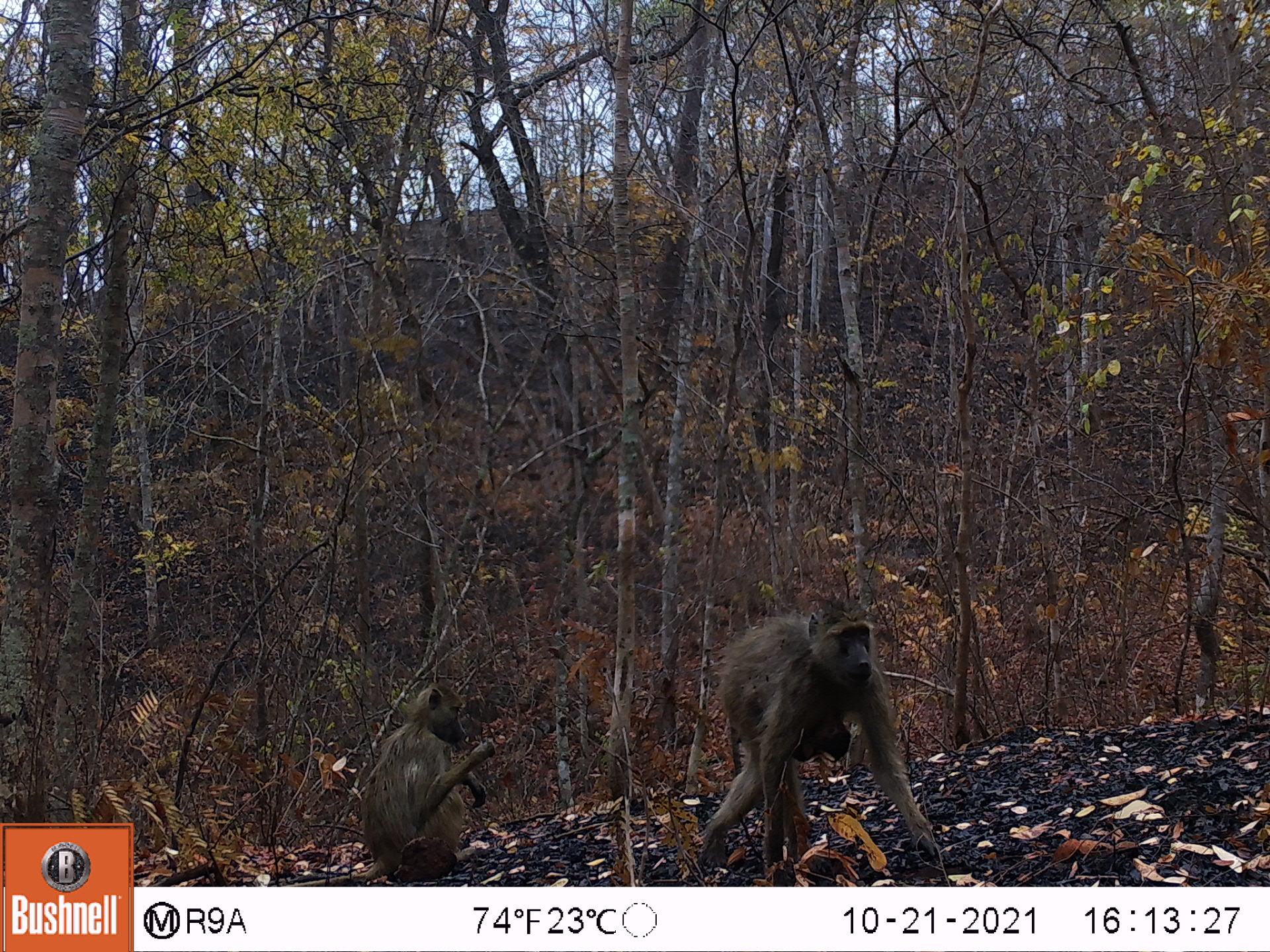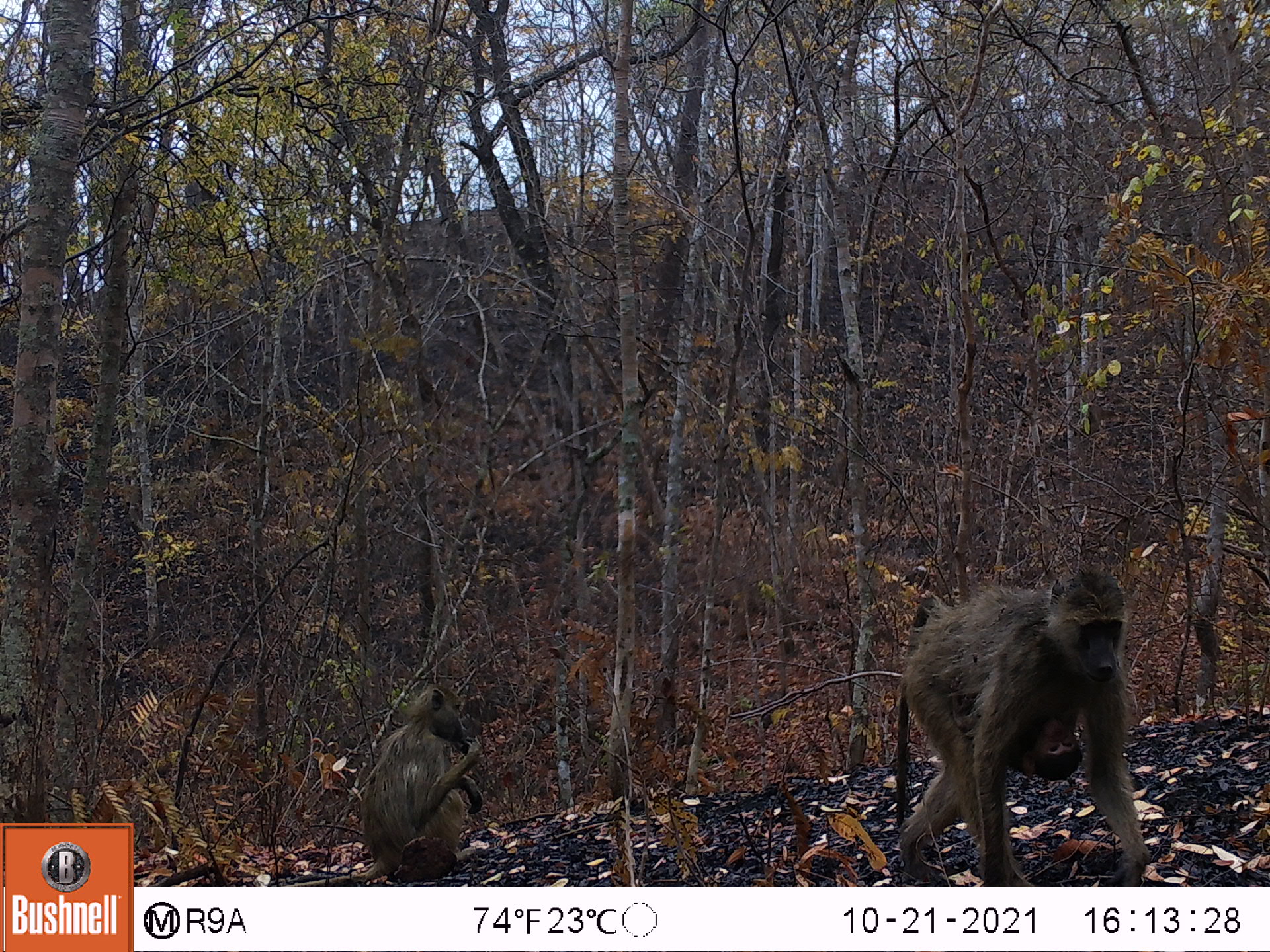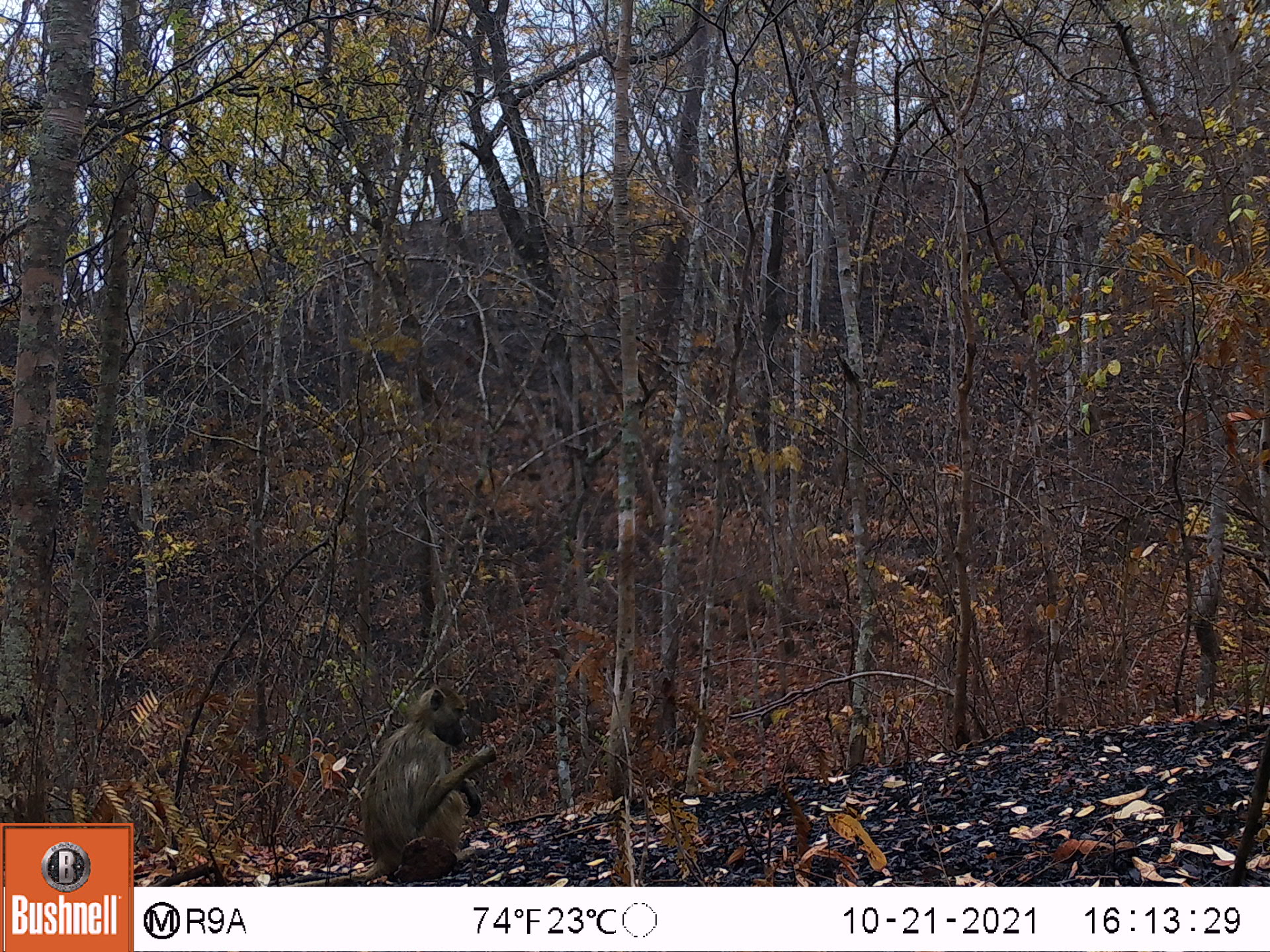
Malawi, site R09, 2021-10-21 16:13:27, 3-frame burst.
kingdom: Animalia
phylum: Chordata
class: Mammalia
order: Primates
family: Cercopithecidae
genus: Papio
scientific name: Papio cynocephalus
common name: yellow baboon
Yellow baboon (Papio cynocephalus), count 3.